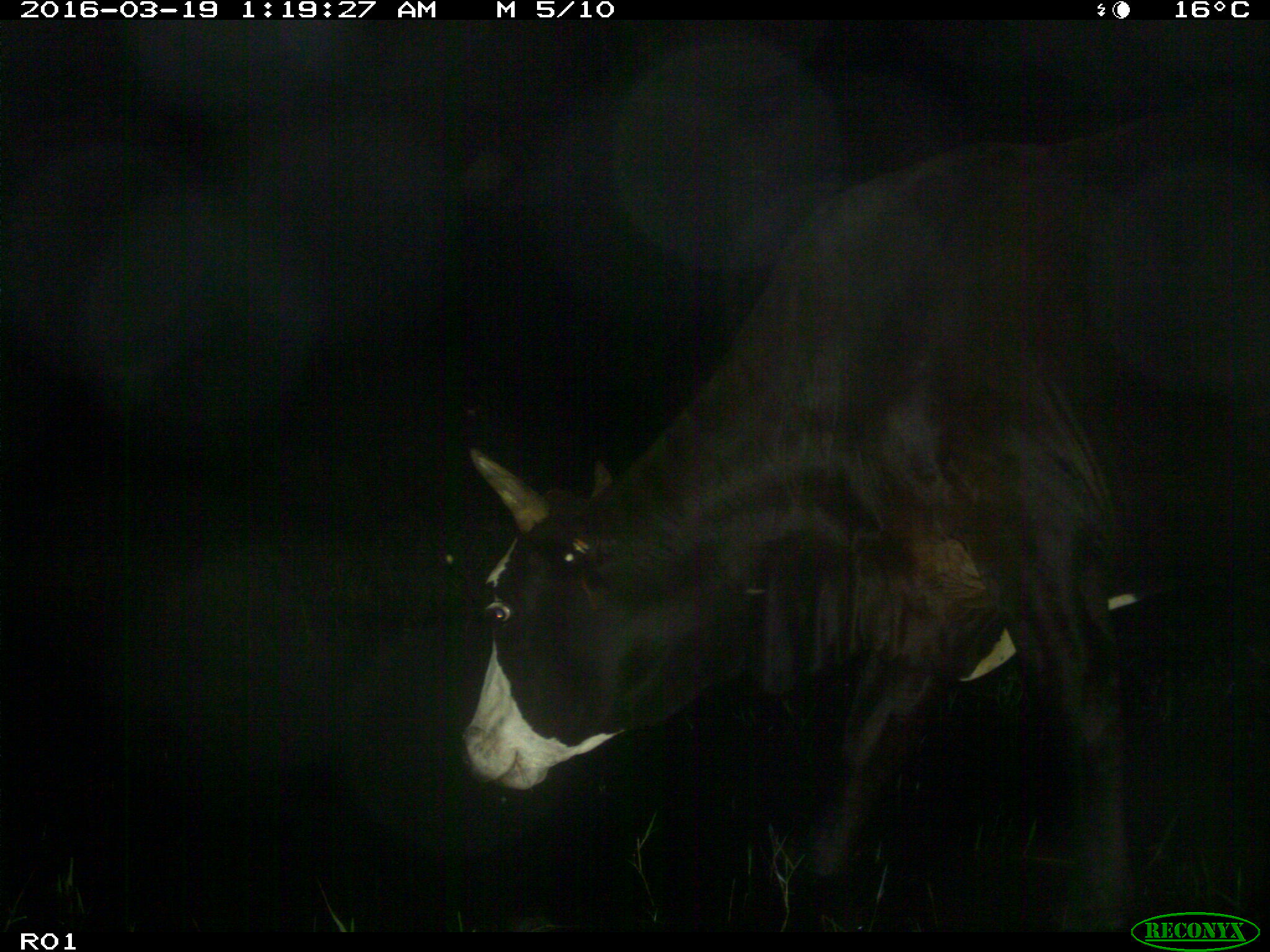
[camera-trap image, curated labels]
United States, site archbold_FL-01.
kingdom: Animalia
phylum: Chordata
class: Mammalia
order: Artiodactyla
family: Bovidae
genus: Bos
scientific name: Bos taurus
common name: domestic cow